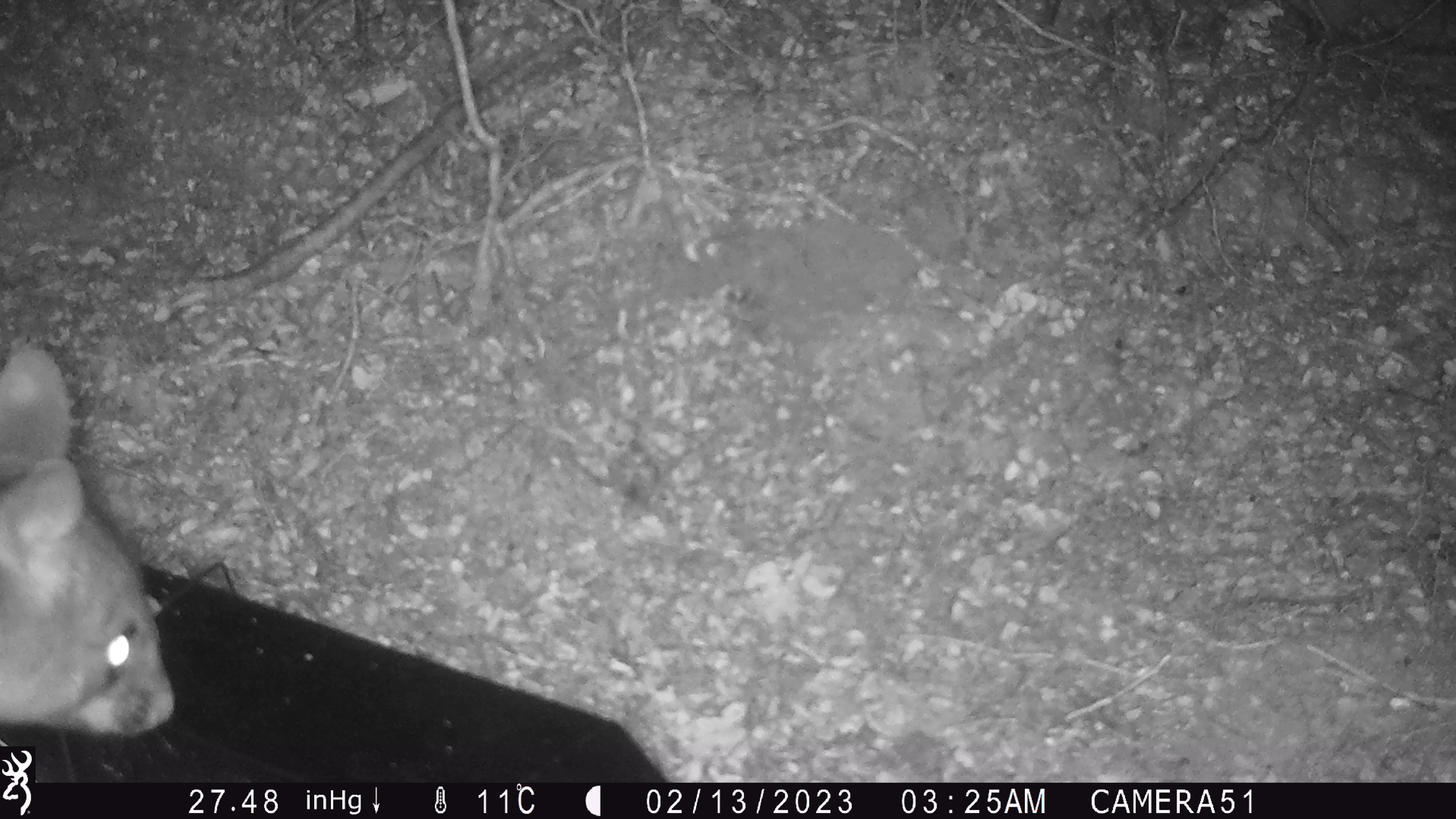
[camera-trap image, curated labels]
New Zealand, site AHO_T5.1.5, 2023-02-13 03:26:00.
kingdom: Animalia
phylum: Chordata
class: Mammalia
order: Carnivora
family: Mustelidae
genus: Mustela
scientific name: Mustela erminea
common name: stoat